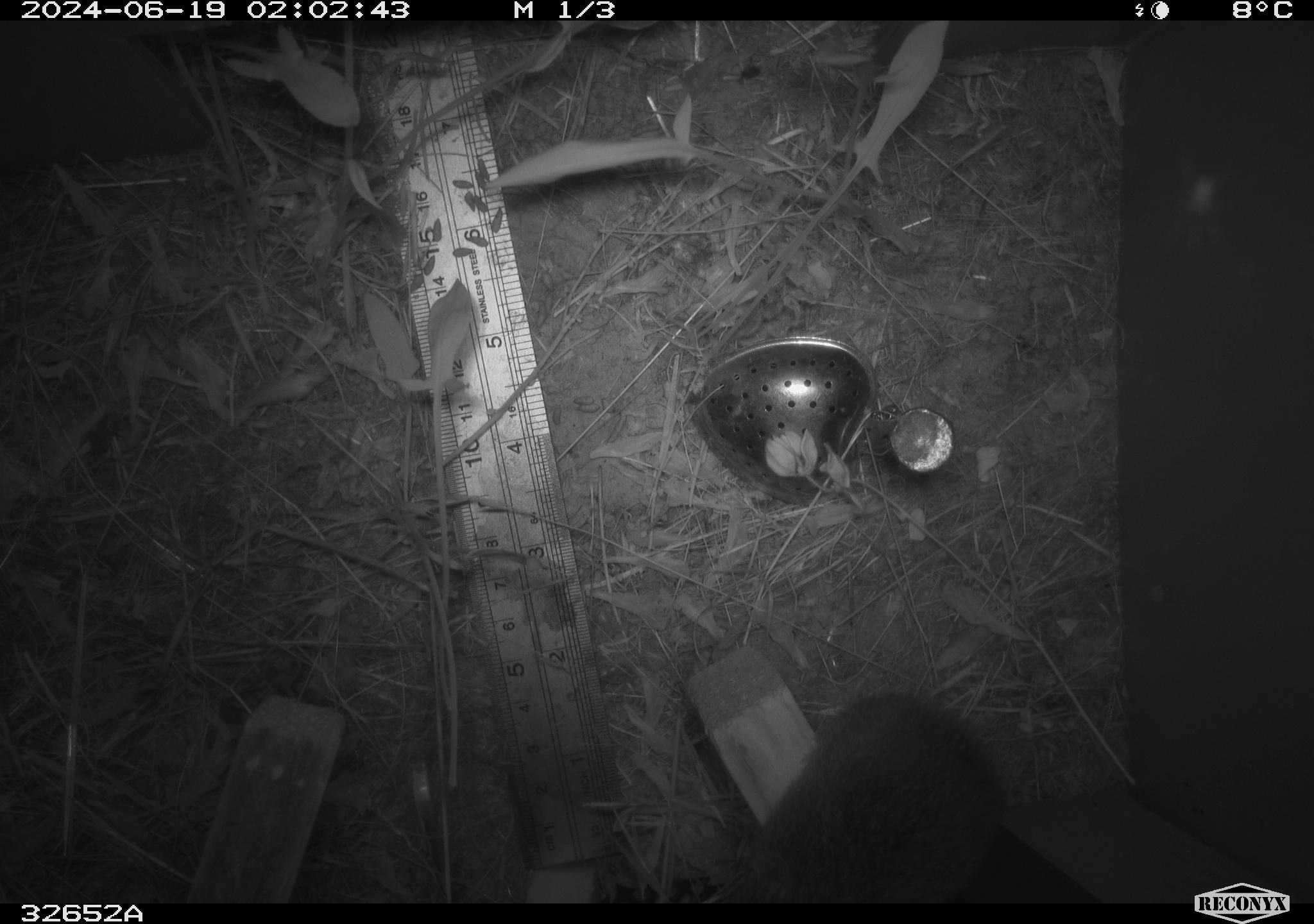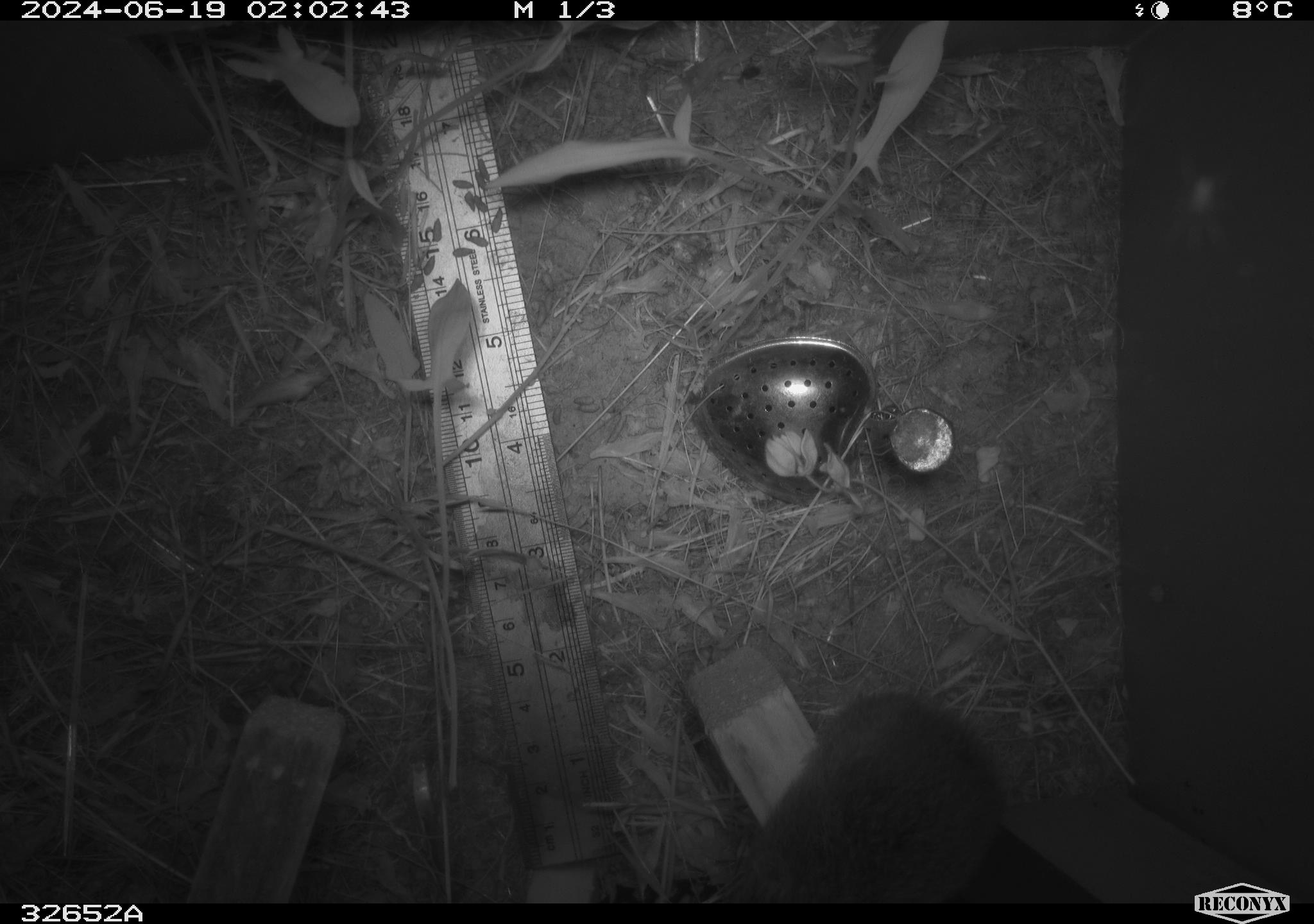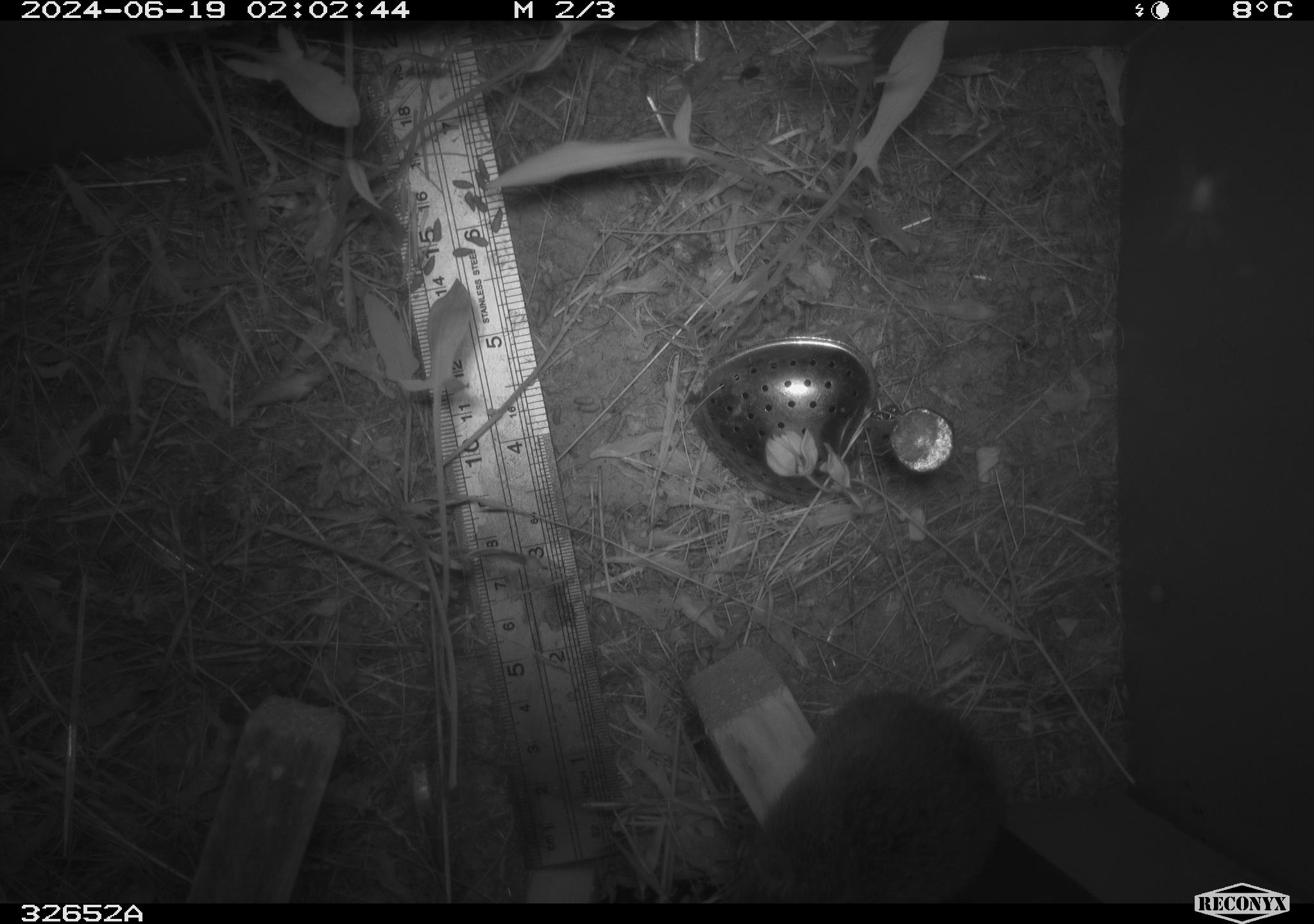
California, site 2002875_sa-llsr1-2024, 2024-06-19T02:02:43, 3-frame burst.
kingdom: Animalia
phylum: Chordata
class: Mammalia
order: Rodentia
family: Cricetidae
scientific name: Arvicolinae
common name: voles, lemmings, and muskrats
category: arvicolinae subfamily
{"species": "arvicolinae subfamily (voles, lemmings, and muskrats) (Arvicolinae)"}